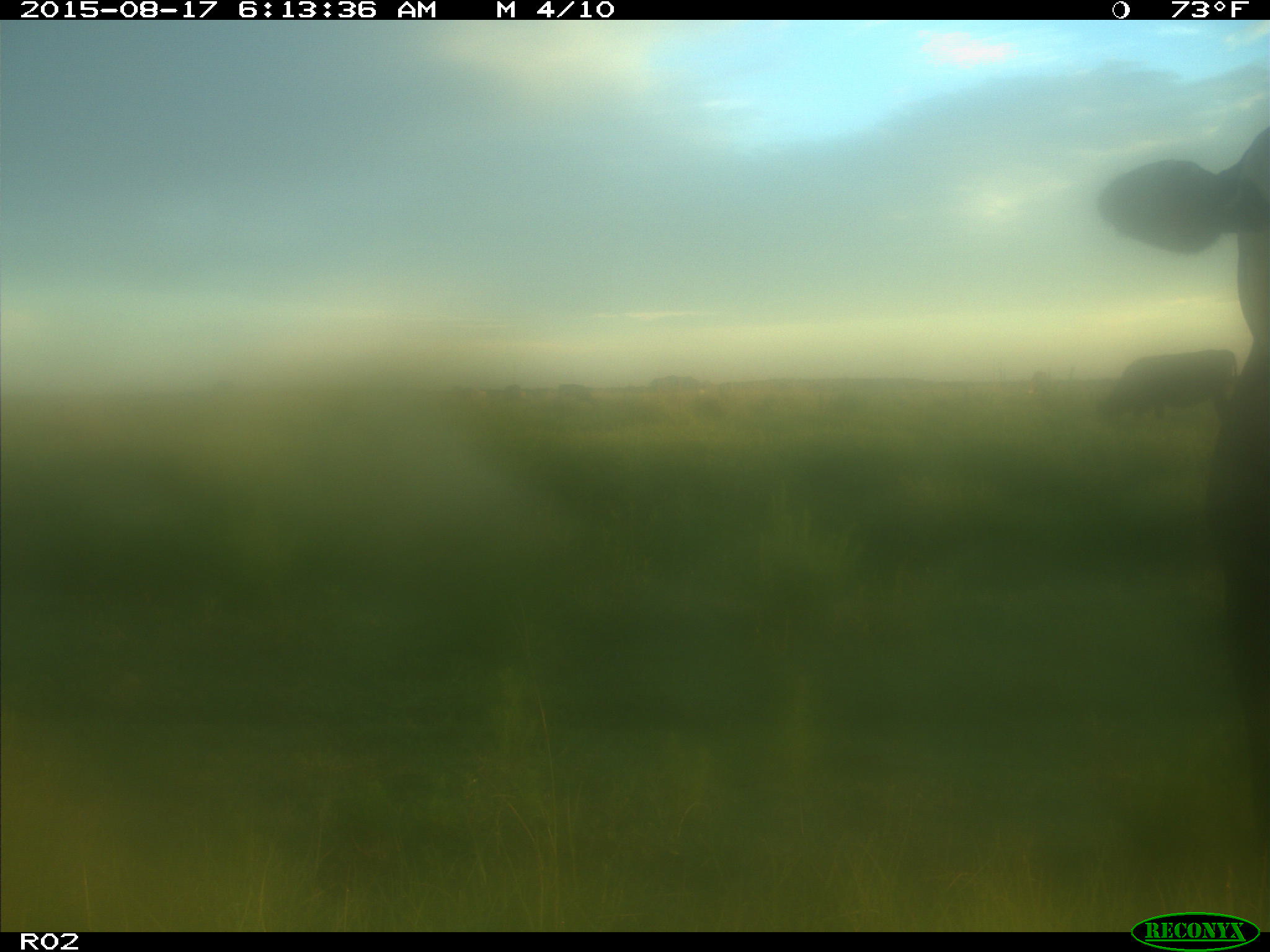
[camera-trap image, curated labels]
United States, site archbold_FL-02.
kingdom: Animalia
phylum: Chordata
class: Mammalia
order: Artiodactyla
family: Bovidae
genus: Bos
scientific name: Bos taurus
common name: domestic cow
Bos taurus (domestic cow).